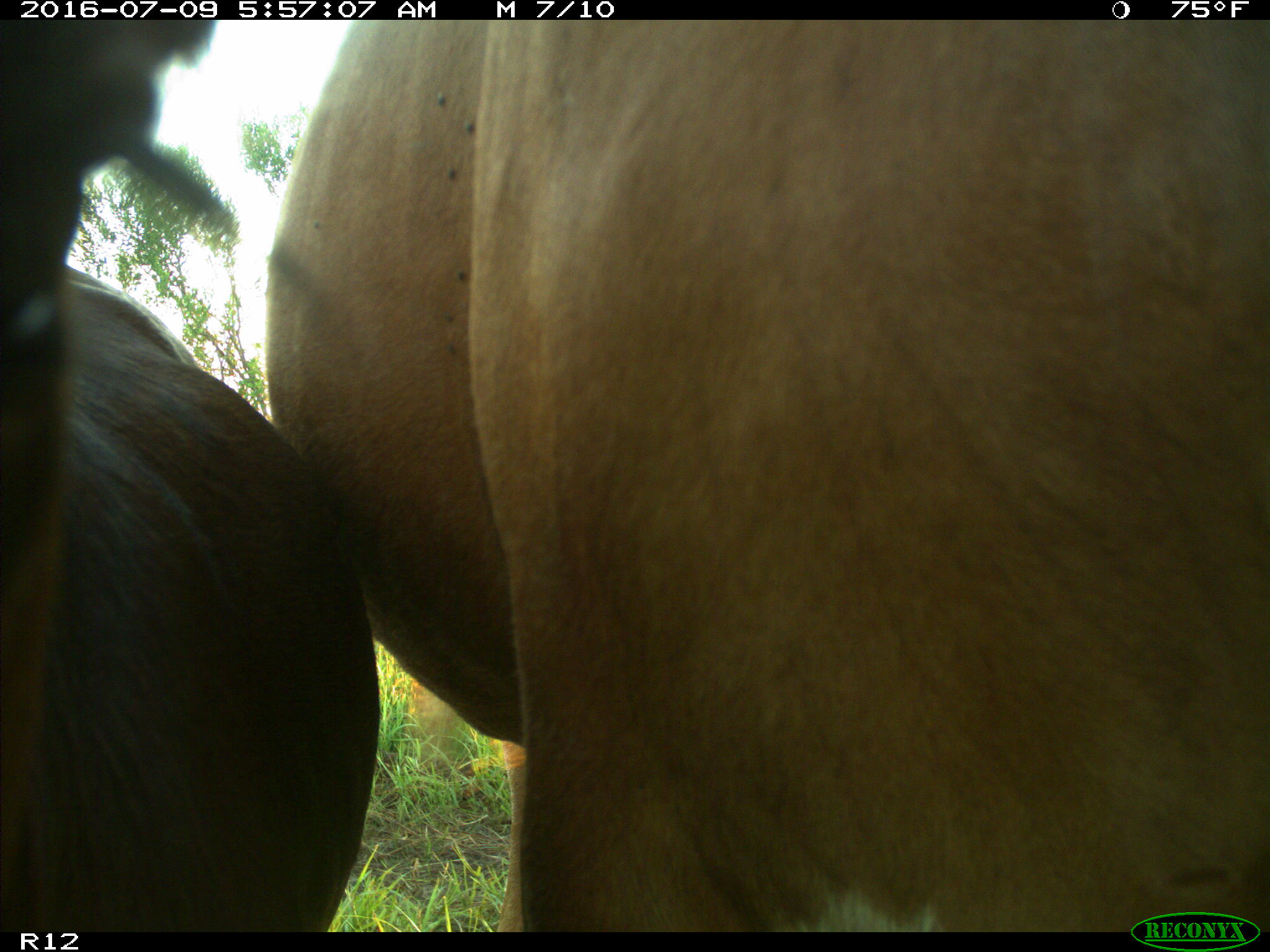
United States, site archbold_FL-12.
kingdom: Animalia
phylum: Chordata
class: Mammalia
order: Artiodactyla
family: Bovidae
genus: Bos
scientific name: Bos taurus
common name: domestic cow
Bos taurus (domestic cow).